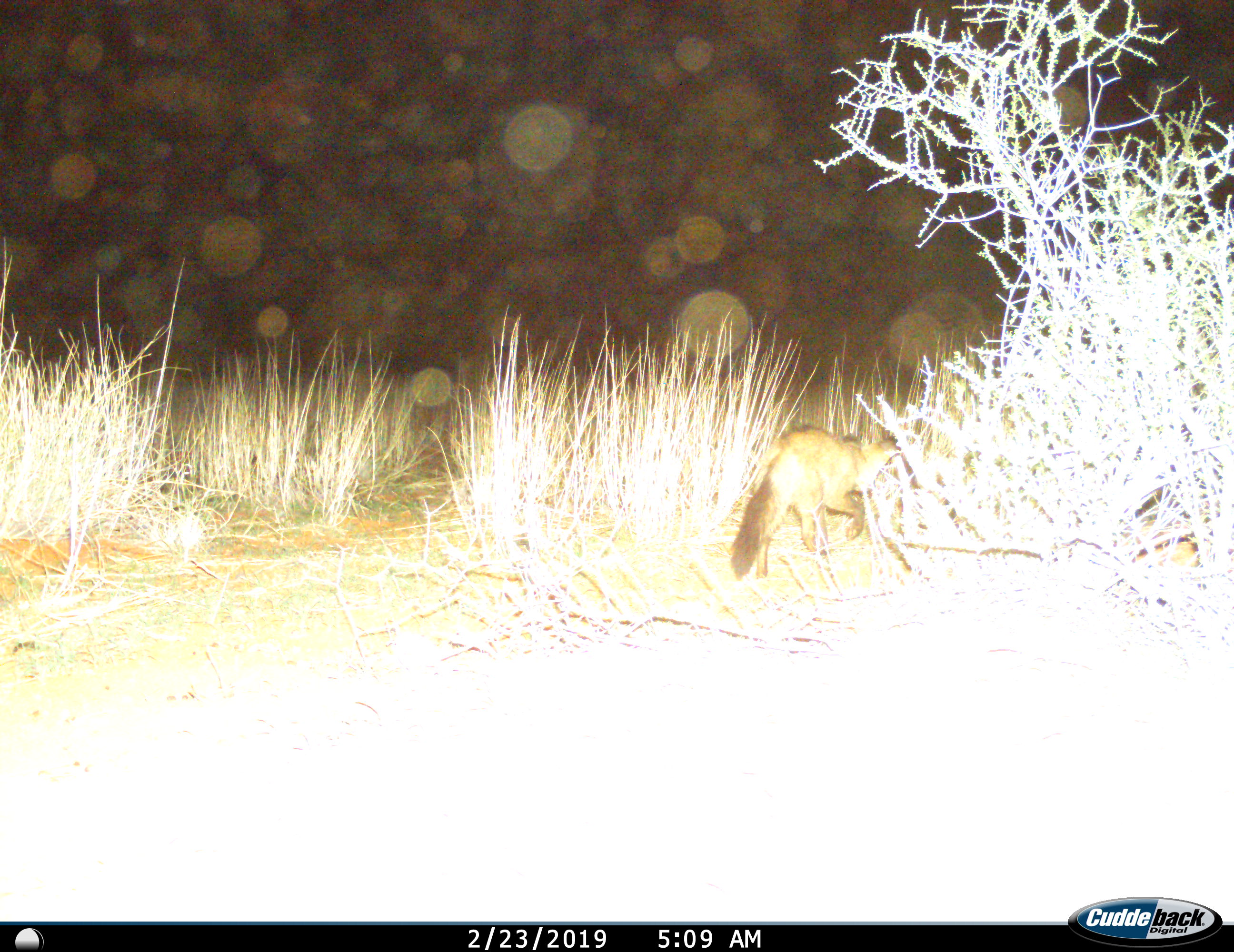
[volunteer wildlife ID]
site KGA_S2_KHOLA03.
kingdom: Animalia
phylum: Chordata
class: Mammalia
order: Carnivora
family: Canidae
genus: Otocyon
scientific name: Otocyon megalotis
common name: bat-eared fox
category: foxbateared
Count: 1.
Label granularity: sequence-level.